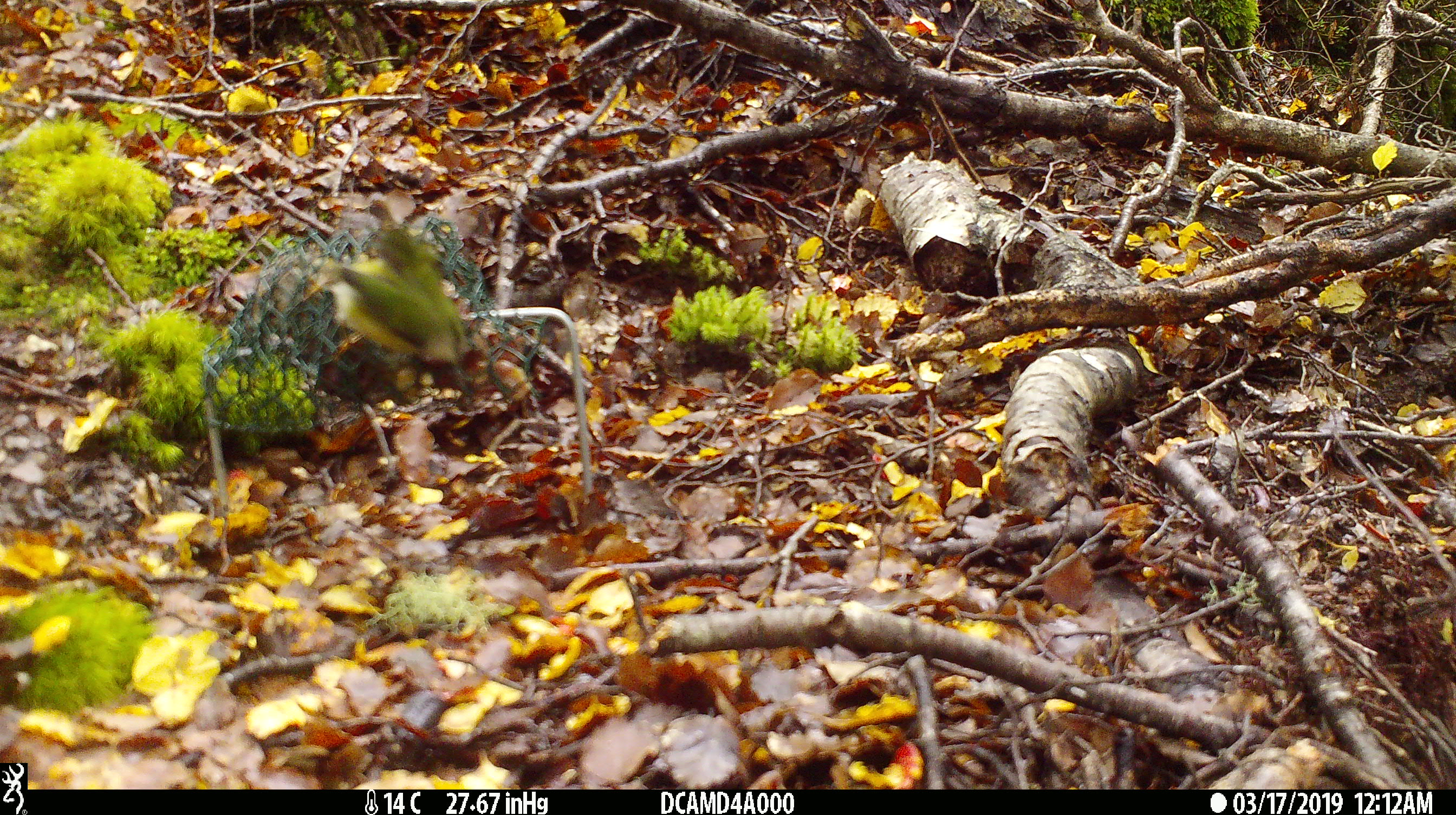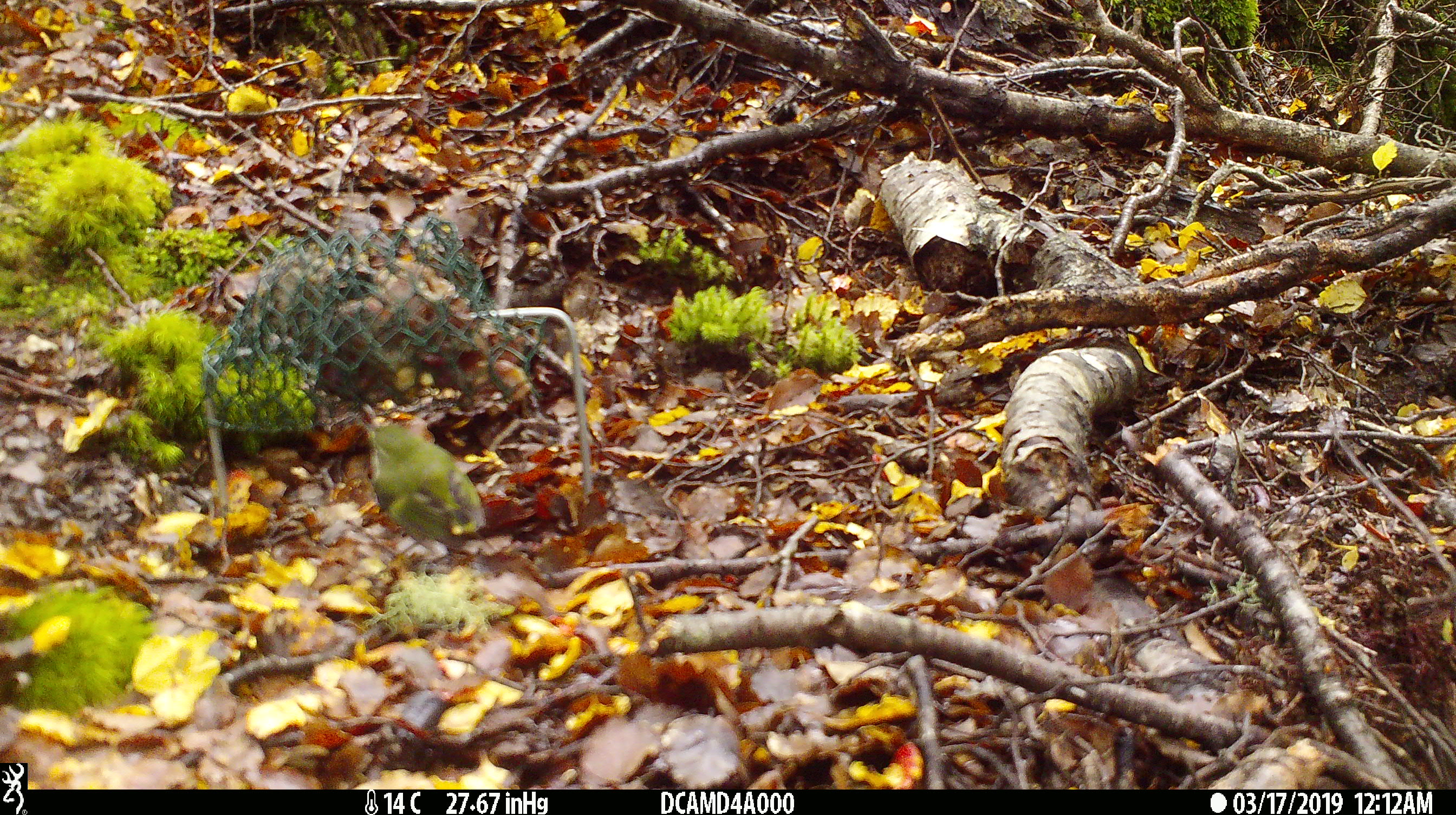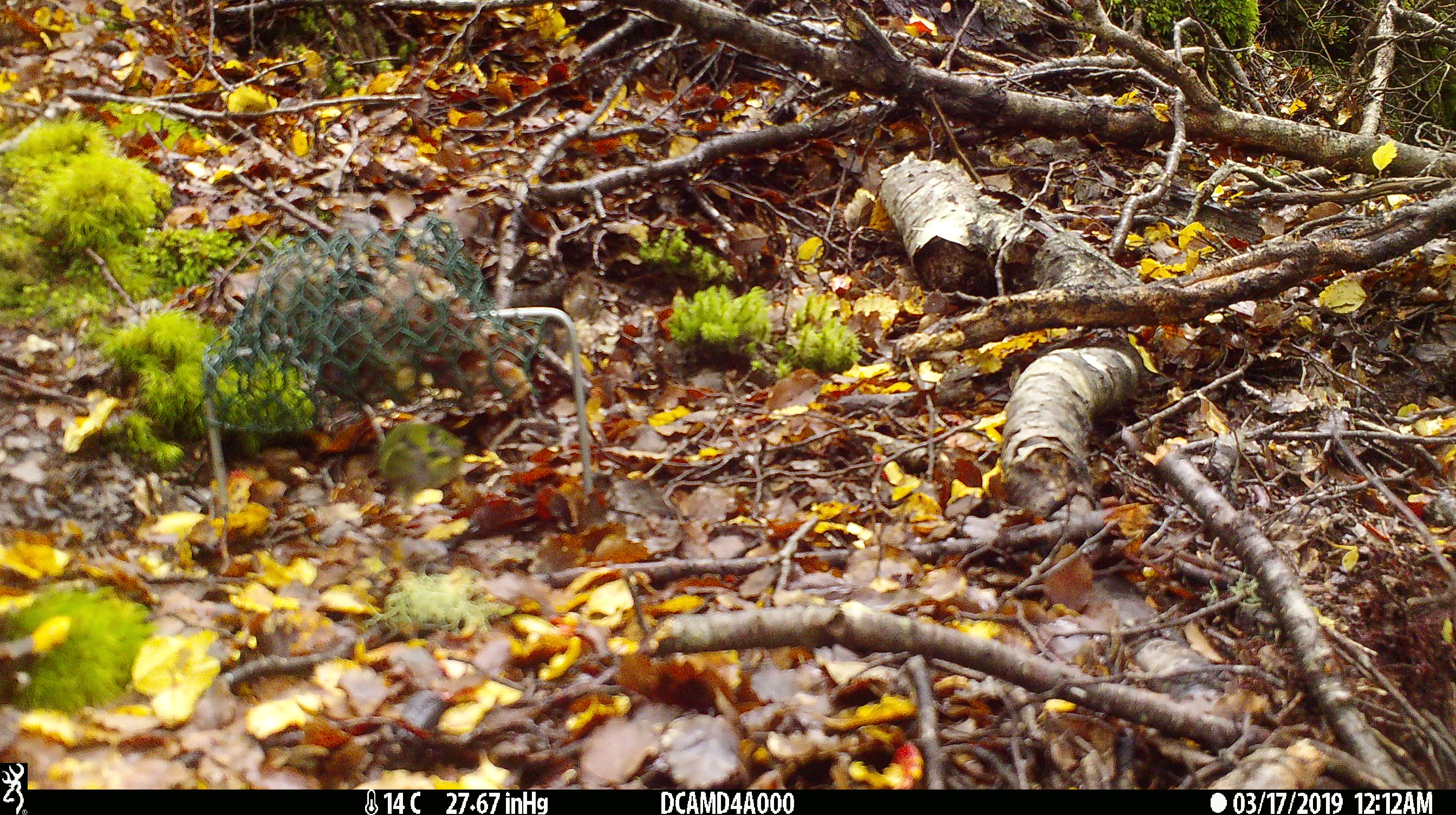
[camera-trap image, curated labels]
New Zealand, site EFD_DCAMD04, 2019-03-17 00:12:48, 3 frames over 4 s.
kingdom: Animalia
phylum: Chordata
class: Aves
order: Passeriformes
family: Acanthisittidae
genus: Acanthisitta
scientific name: Acanthisitta chloris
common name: rifleman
Rifleman (Acanthisitta chloris).